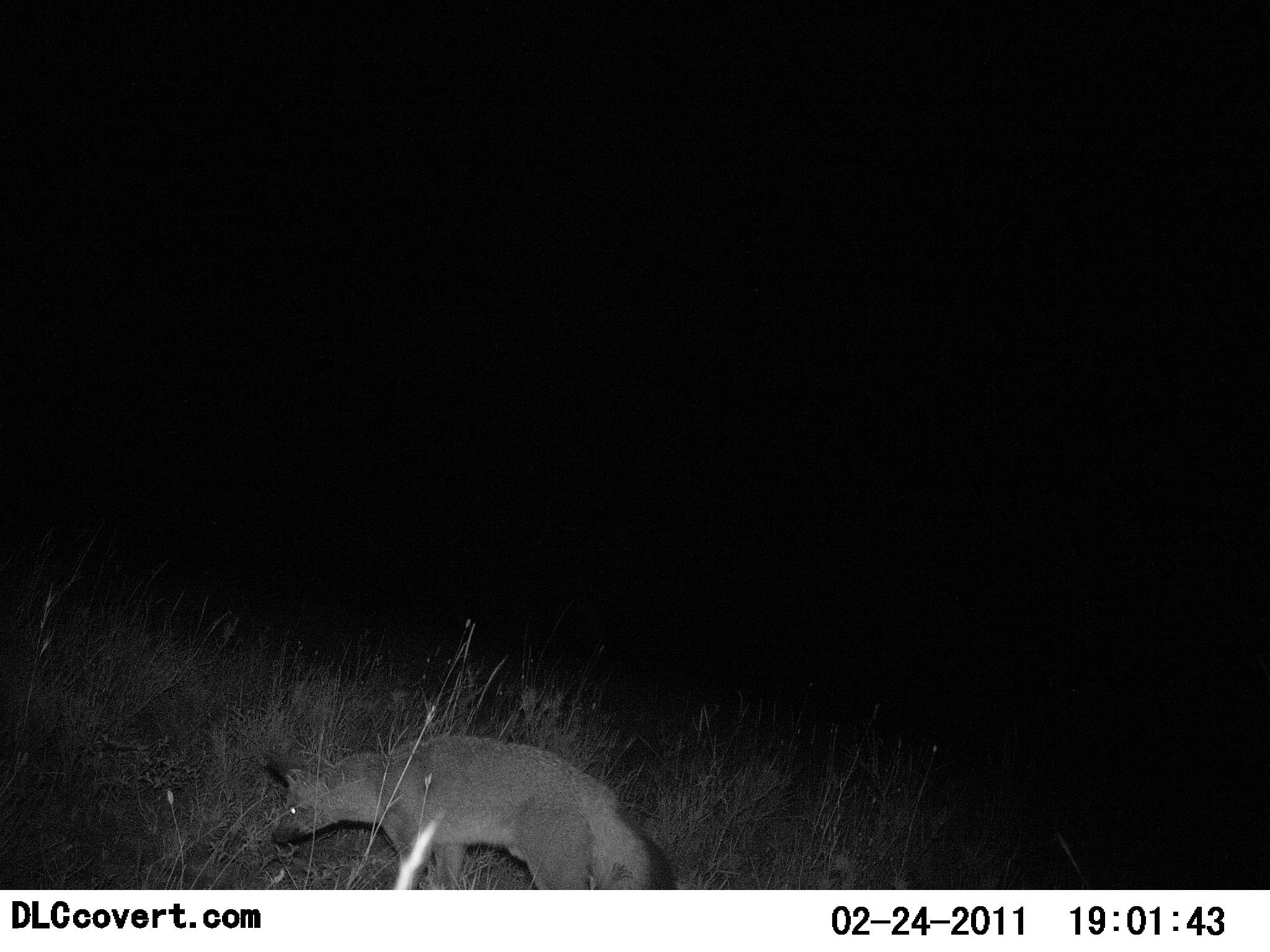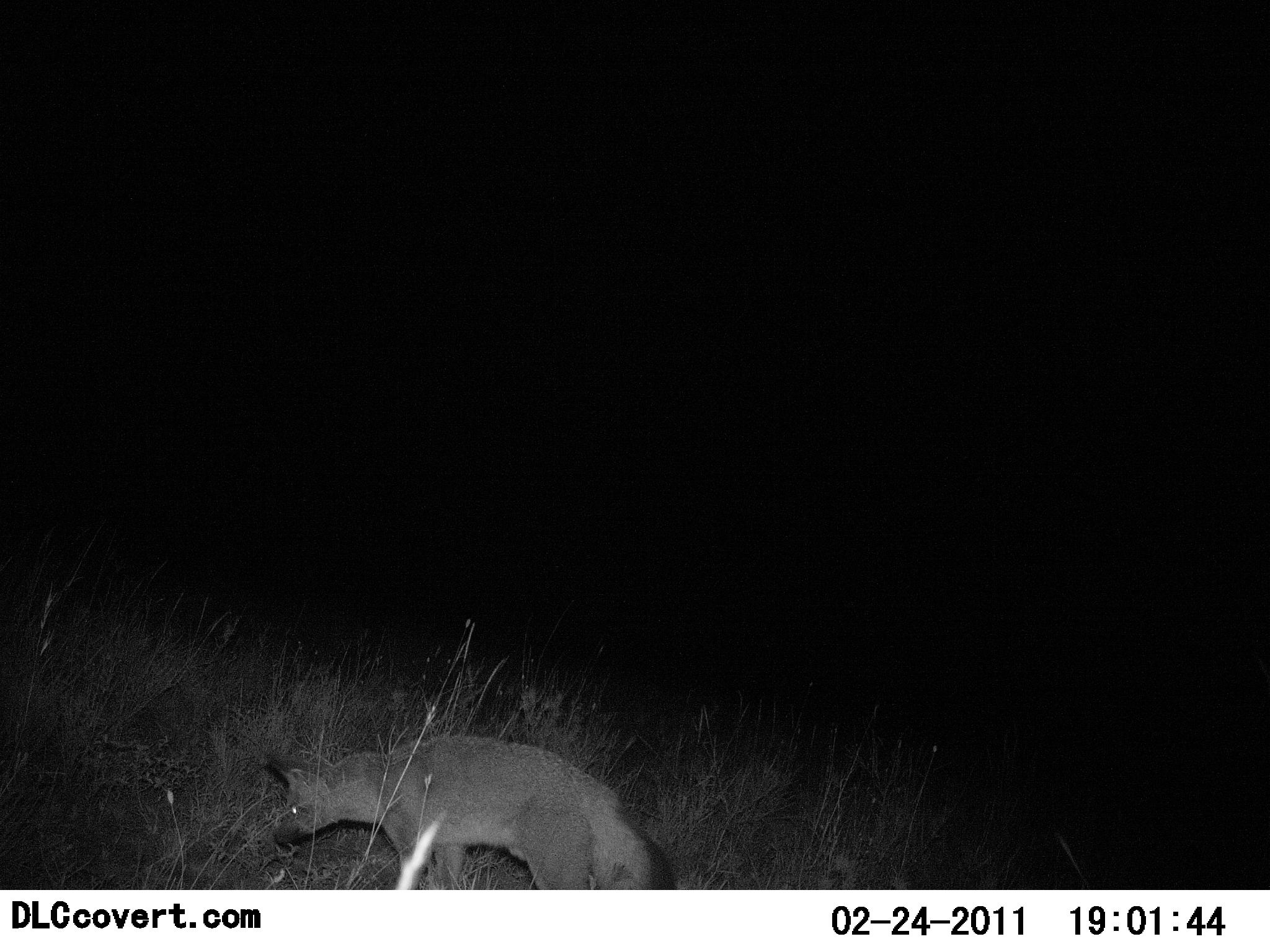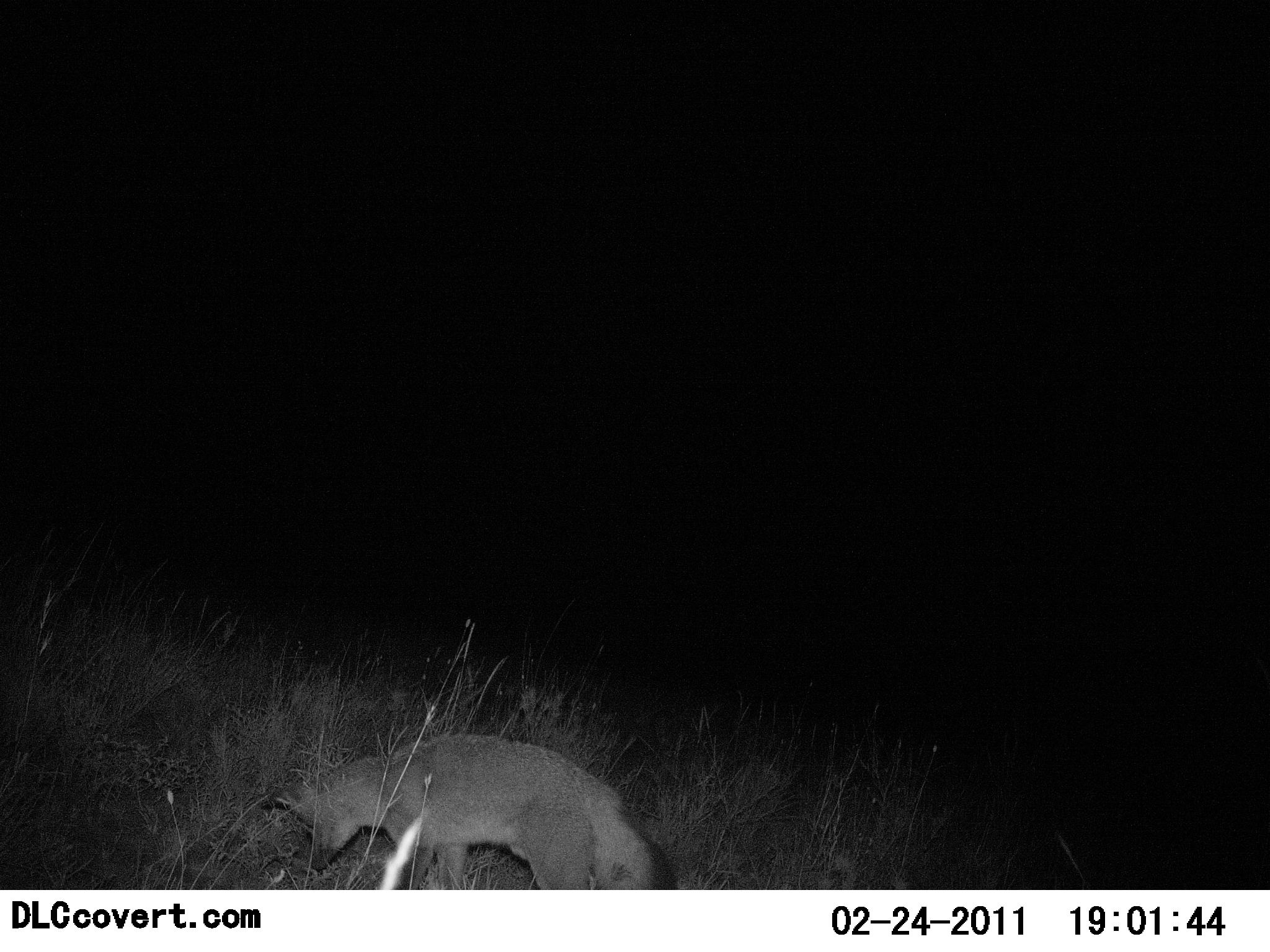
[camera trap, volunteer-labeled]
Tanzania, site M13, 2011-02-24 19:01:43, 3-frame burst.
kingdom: Animalia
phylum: Chordata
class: Mammalia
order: Carnivora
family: Canidae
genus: Otocyon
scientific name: Otocyon megalotis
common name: bat-eared fox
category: batearedfox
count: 1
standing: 54%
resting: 8%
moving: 31%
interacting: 0%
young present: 0%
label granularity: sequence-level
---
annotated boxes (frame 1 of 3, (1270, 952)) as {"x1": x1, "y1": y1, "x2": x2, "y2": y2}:
animal: {"x1": 260, "y1": 736, "x2": 676, "y2": 890}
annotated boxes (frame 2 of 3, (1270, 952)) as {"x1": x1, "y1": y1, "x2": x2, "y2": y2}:
animal: {"x1": 265, "y1": 736, "x2": 680, "y2": 889}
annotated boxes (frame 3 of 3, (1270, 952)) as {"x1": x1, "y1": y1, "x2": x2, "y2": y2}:
animal: {"x1": 270, "y1": 734, "x2": 677, "y2": 890}